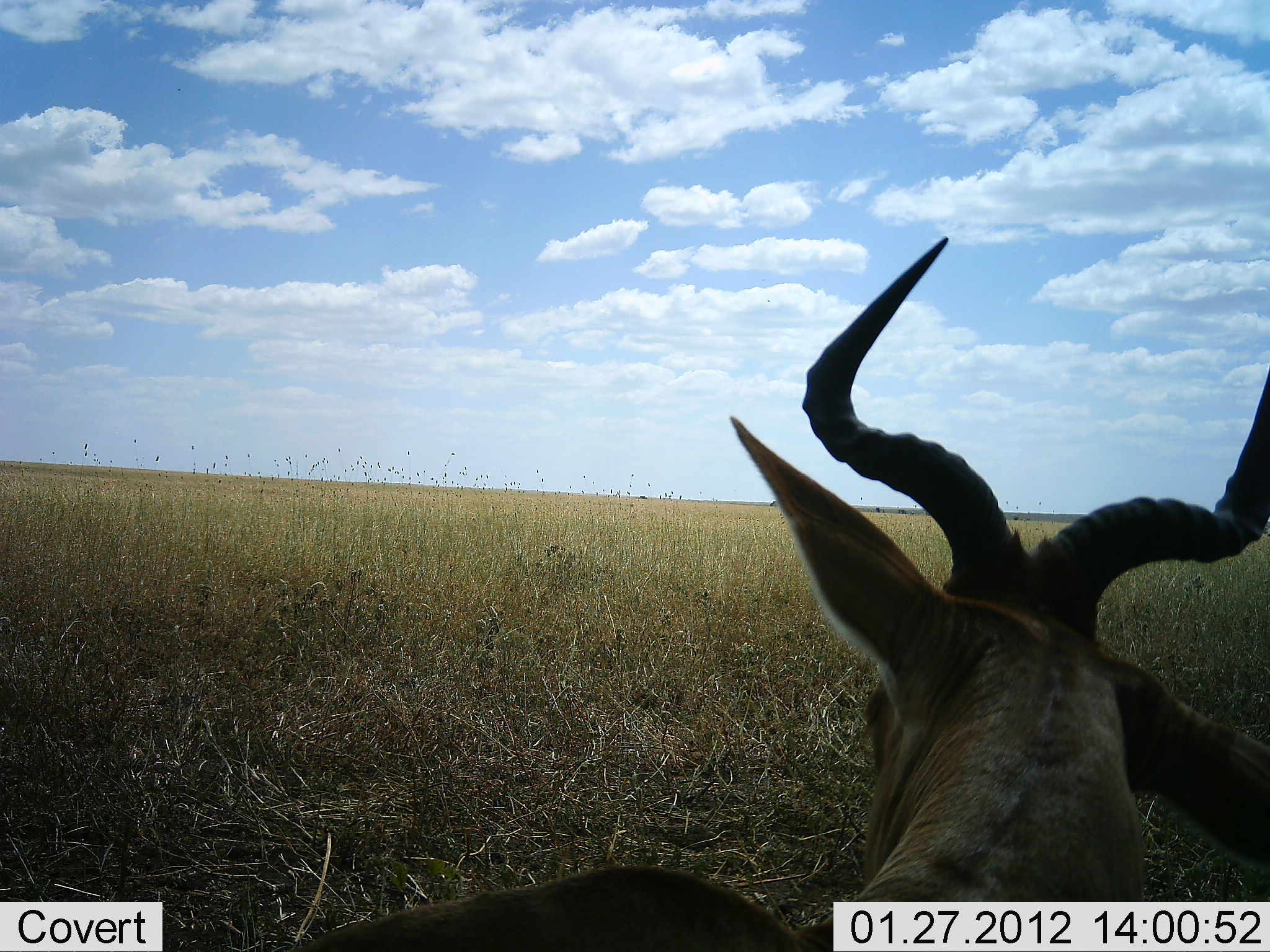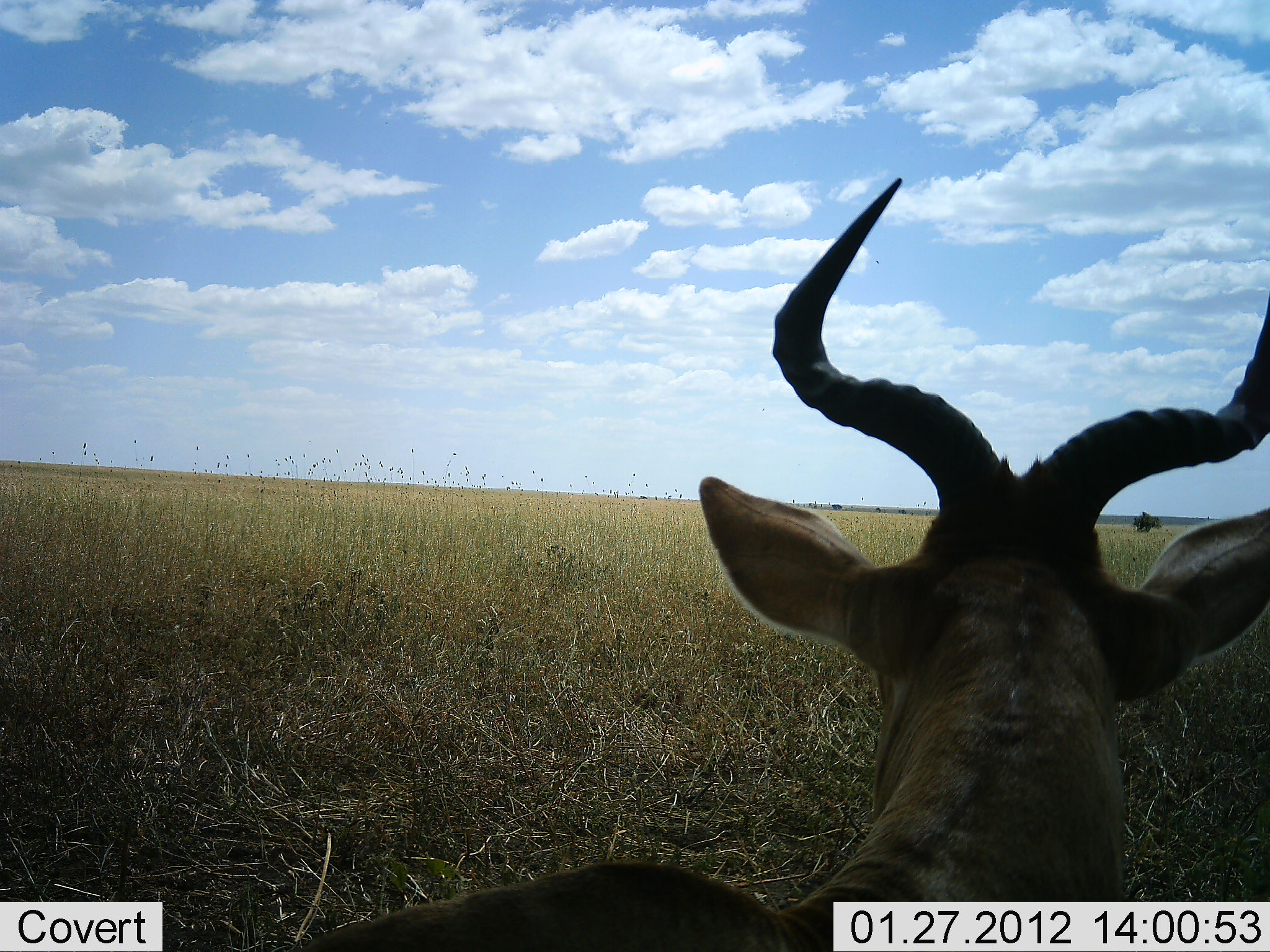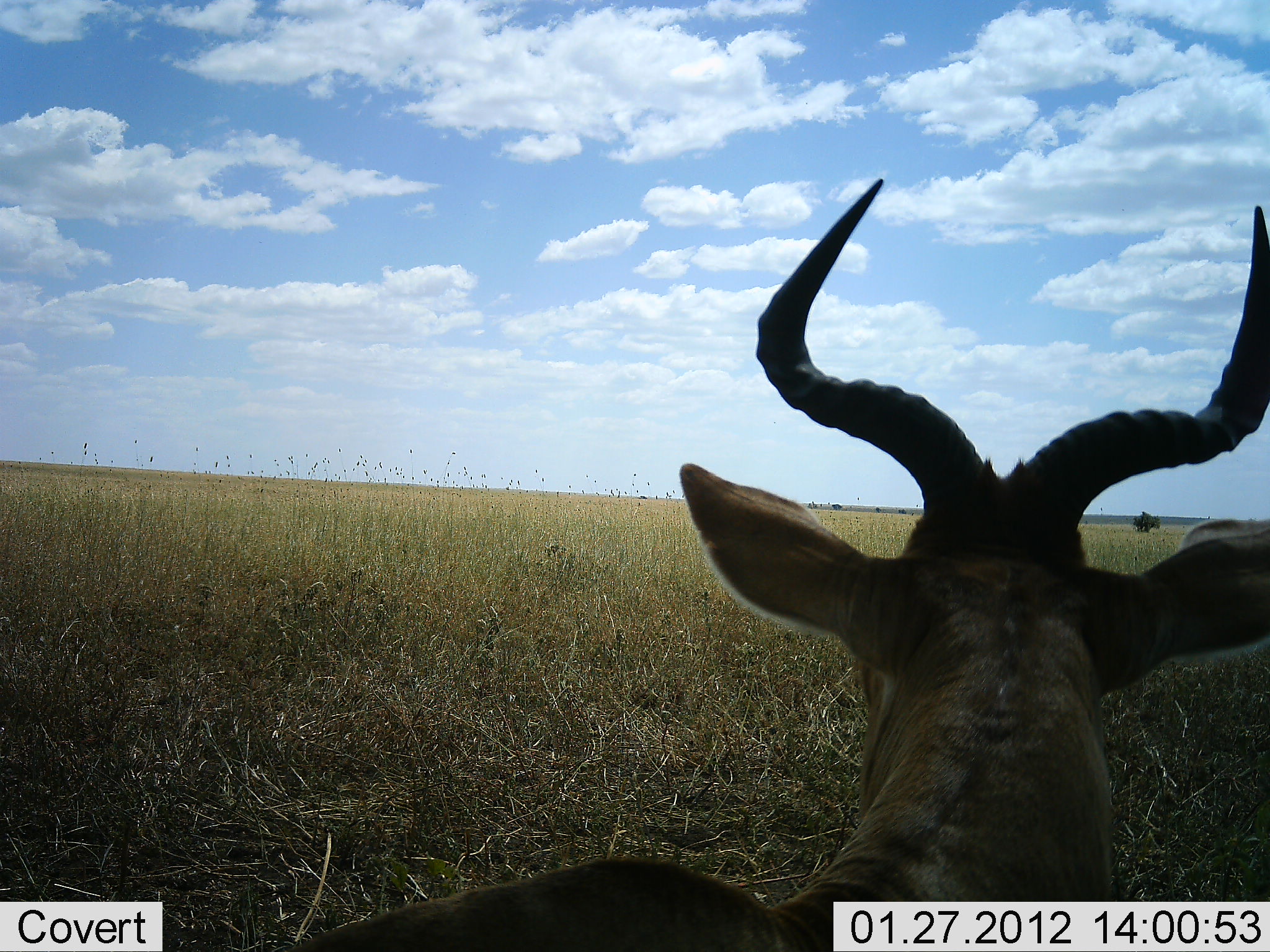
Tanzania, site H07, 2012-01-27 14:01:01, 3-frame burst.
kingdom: Animalia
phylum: Chordata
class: Mammalia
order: Artiodactyla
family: Bovidae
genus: Alcelaphus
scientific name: Alcelaphus buselaphus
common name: hartebeest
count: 1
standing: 26%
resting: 74%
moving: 0%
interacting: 0%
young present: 0%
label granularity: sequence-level